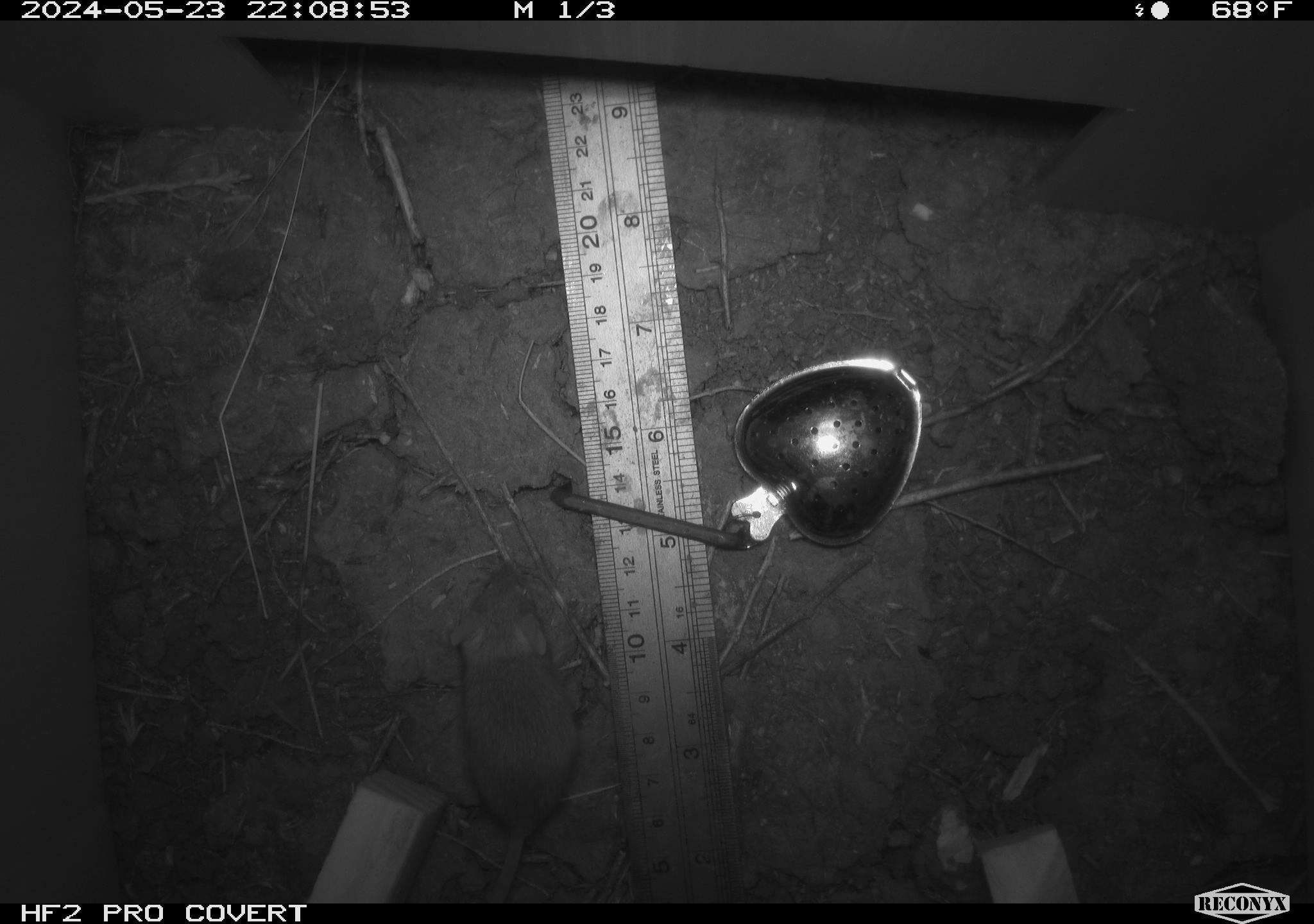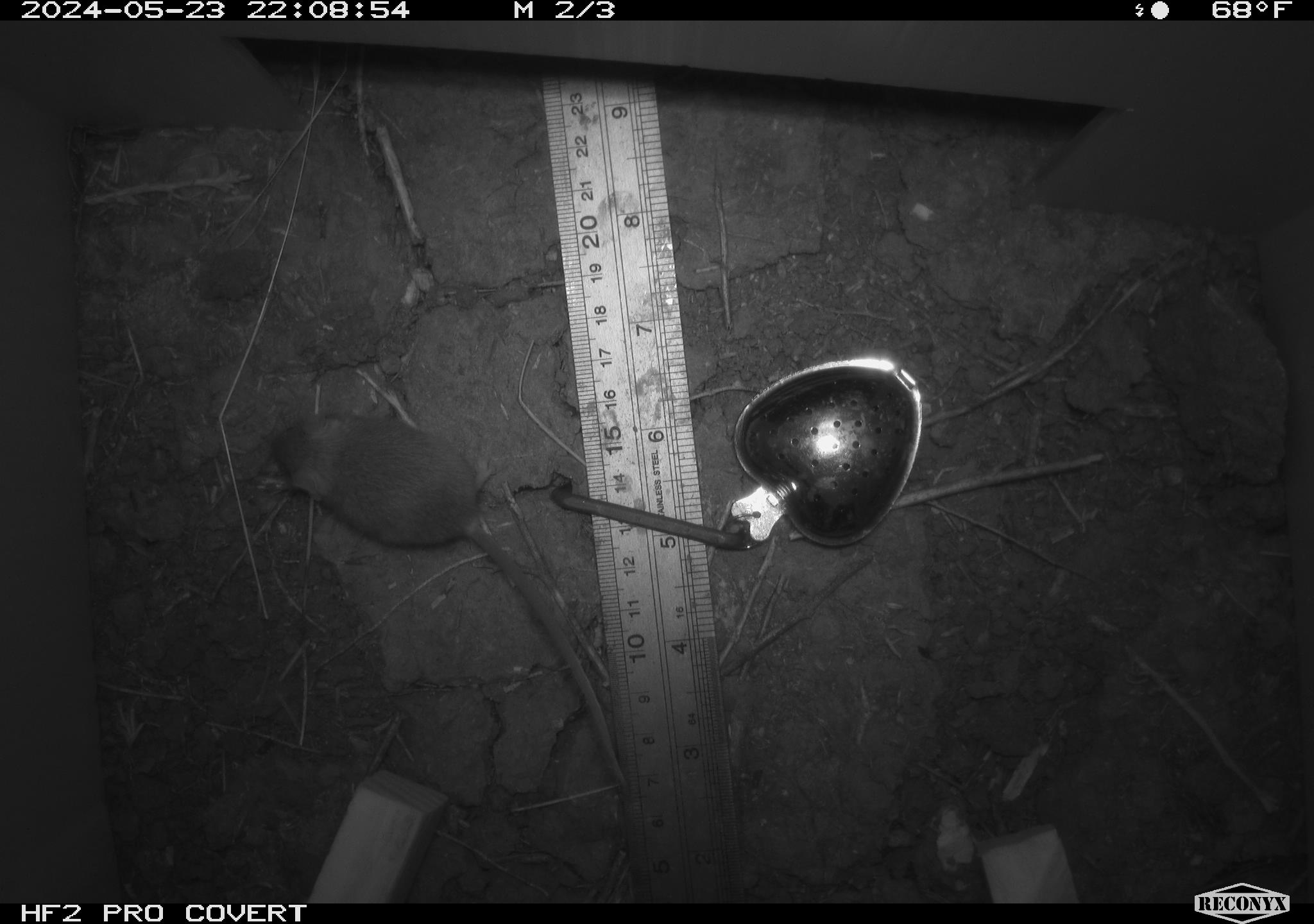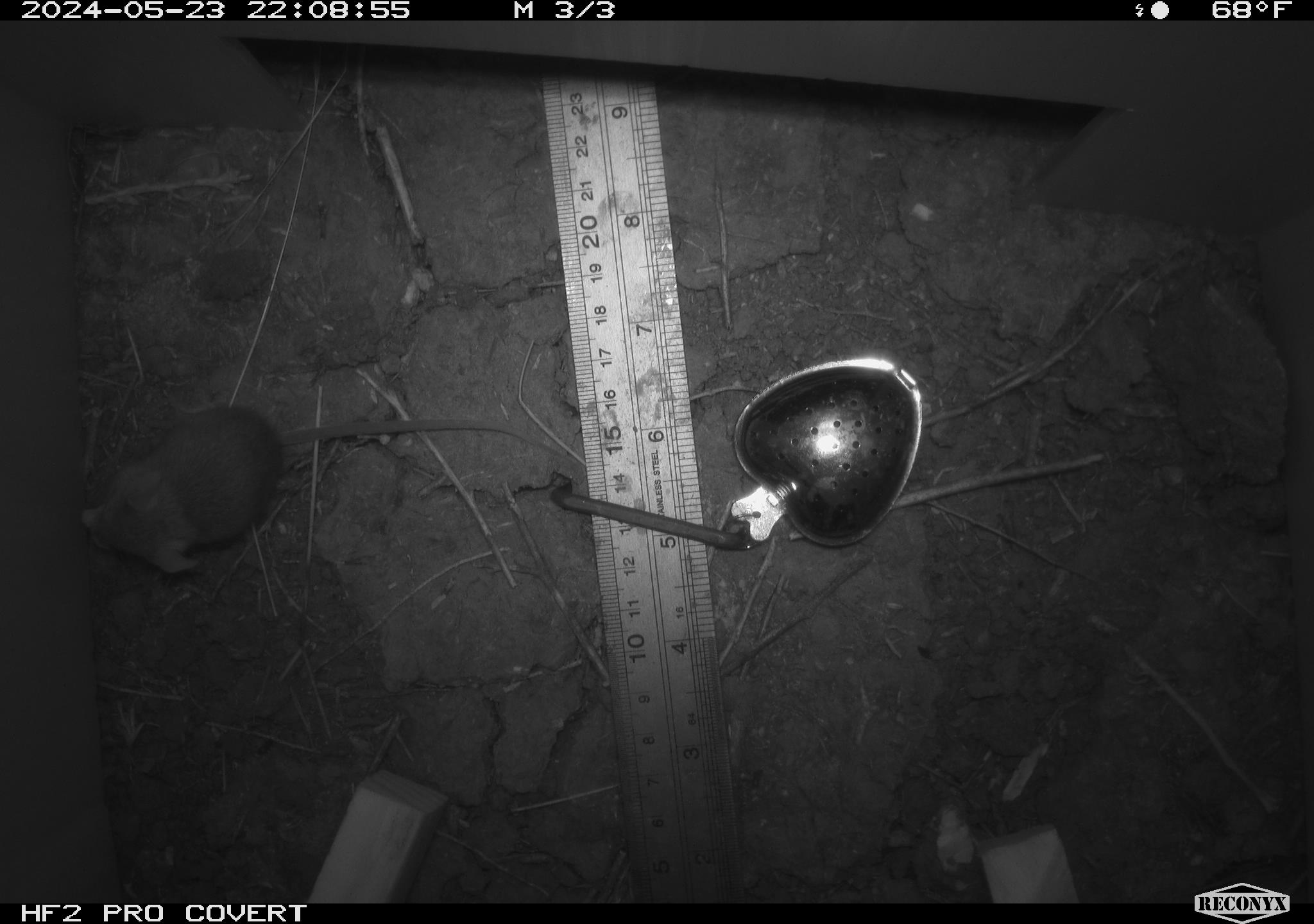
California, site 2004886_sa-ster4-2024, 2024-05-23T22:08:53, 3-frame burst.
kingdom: Animalia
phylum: Chordata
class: Mammalia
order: Rodentia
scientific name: Rodentia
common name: mouse species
Mouse species (Rodentia).